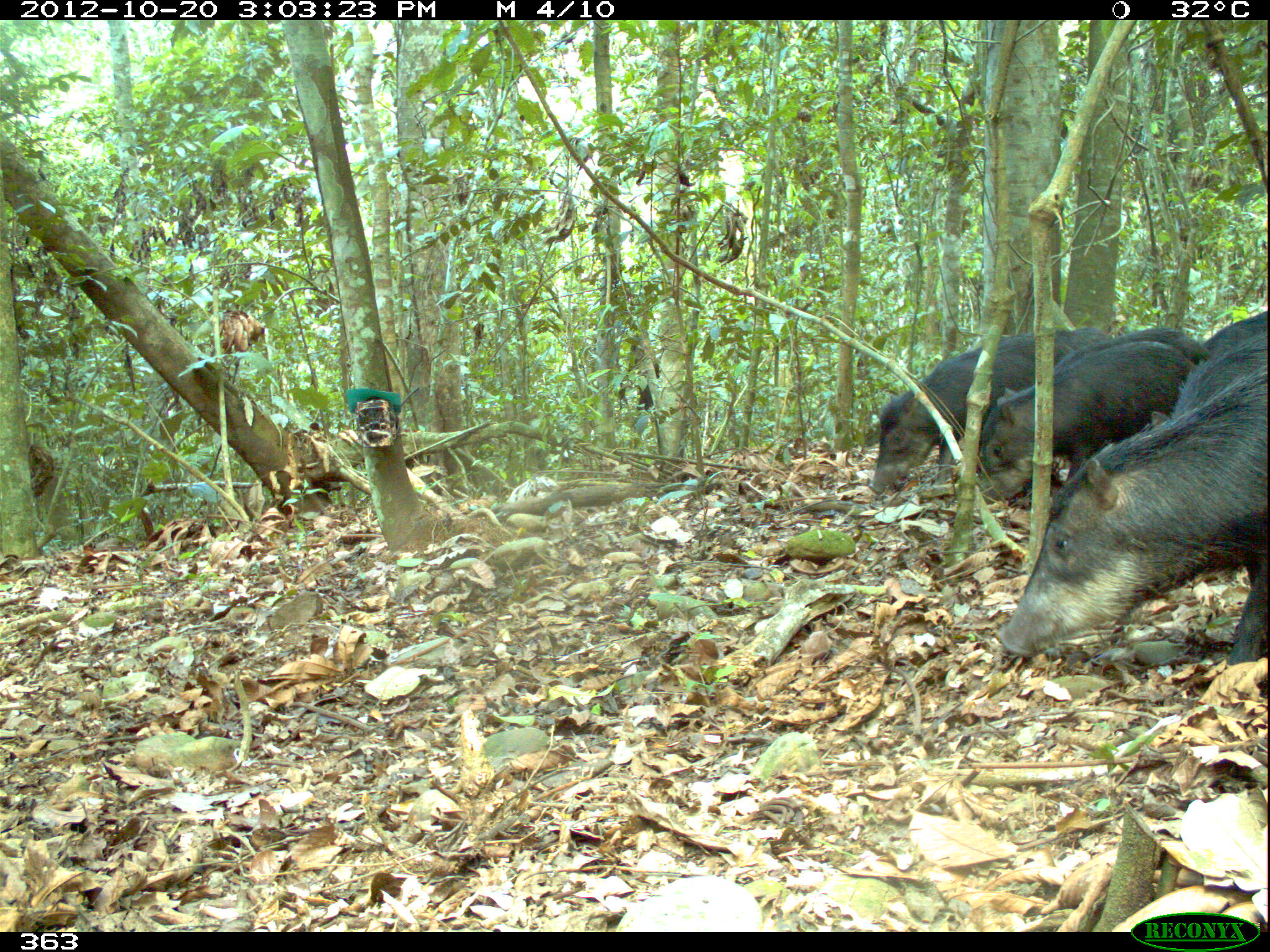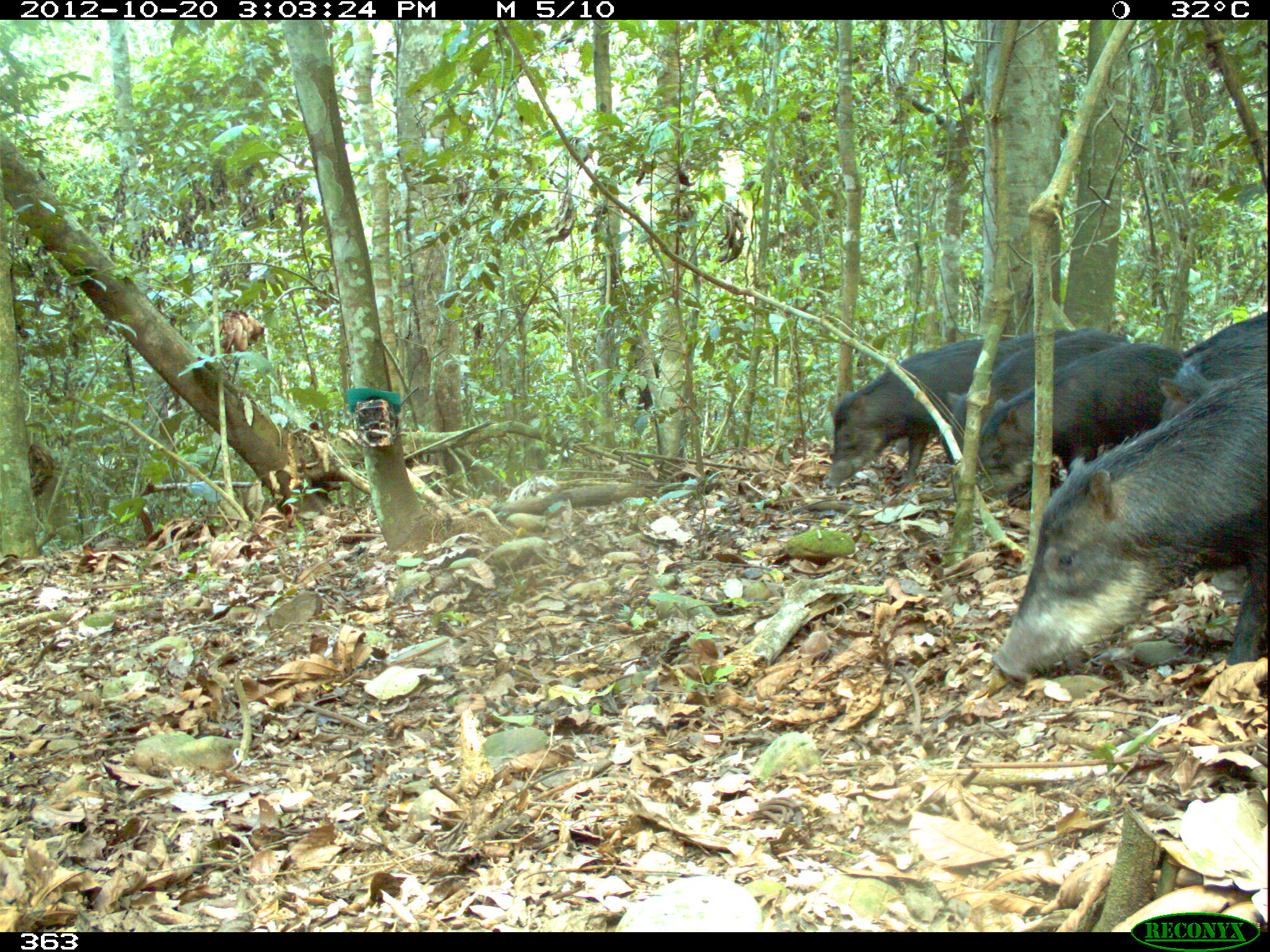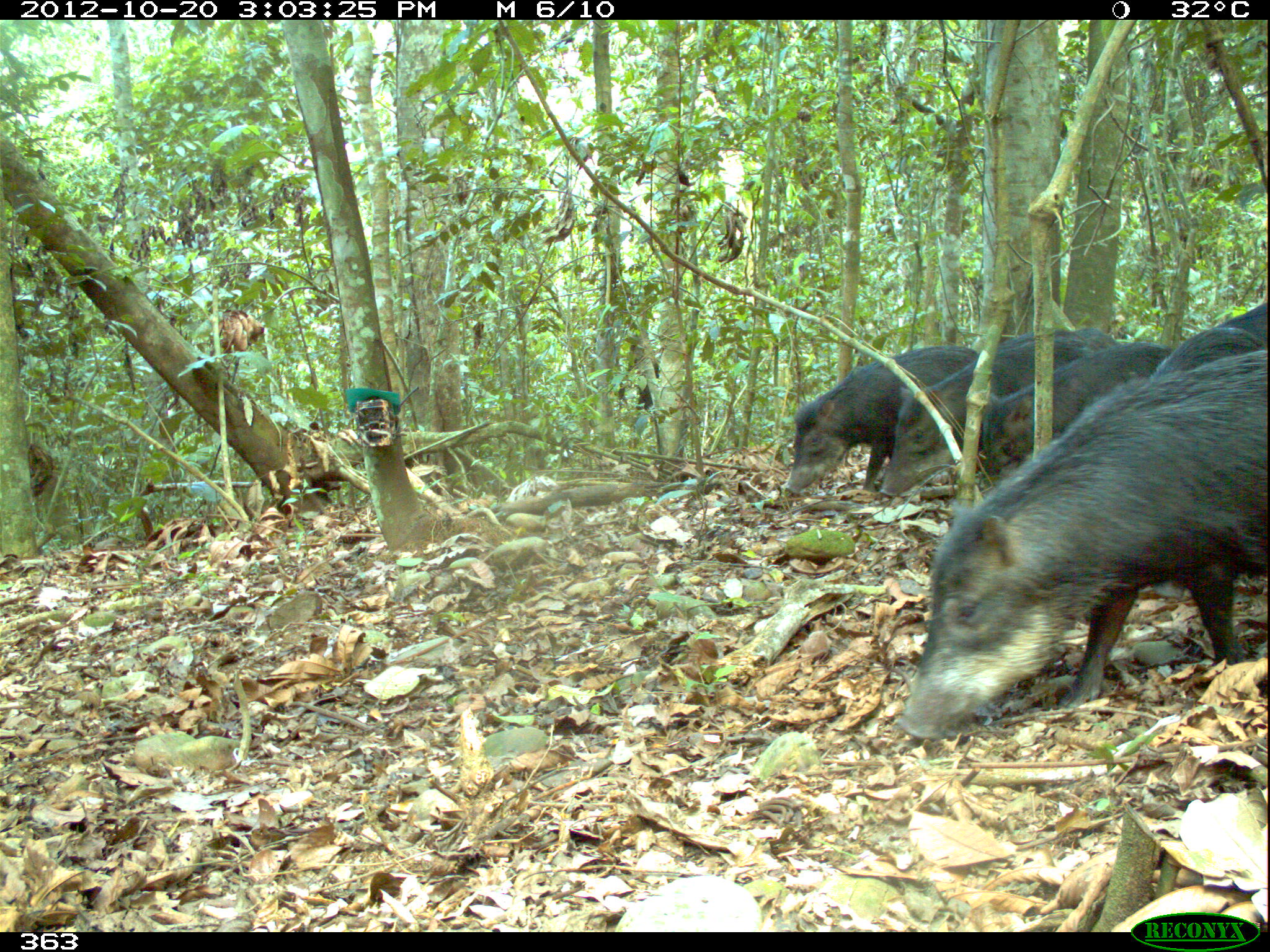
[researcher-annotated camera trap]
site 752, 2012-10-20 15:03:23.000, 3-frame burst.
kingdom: Animalia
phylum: Chordata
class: Mammalia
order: Artiodactyla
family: Tayassuidae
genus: Tayassu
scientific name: Tayassu pecari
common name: white-lipped peccary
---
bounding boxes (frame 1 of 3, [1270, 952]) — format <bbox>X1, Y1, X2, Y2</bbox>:
tayassu pecari: <bbox>997, 363, 1267, 667</bbox>; <bbox>870, 333, 1114, 495</bbox>; <bbox>981, 342, 1196, 505</bbox>; <bbox>1150, 333, 1267, 430</bbox>; <bbox>1055, 326, 1210, 373</bbox>; <bbox>1203, 311, 1267, 360</bbox>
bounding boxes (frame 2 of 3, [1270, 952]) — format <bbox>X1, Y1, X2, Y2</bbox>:
tayassu pecari: <bbox>991, 366, 1267, 682</bbox>; <bbox>978, 342, 1188, 511</bbox>; <bbox>826, 338, 1024, 492</bbox>; <bbox>945, 328, 1118, 449</bbox>; <bbox>1157, 310, 1268, 425</bbox>; <bbox>1003, 329, 1080, 350</bbox>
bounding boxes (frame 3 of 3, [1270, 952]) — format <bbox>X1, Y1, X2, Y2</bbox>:
tayassu pecari: <bbox>896, 348, 1270, 739</bbox>; <bbox>880, 329, 1124, 501</bbox>; <bbox>783, 345, 982, 500</bbox>; <bbox>982, 340, 1176, 485</bbox>; <bbox>1127, 298, 1269, 384</bbox>